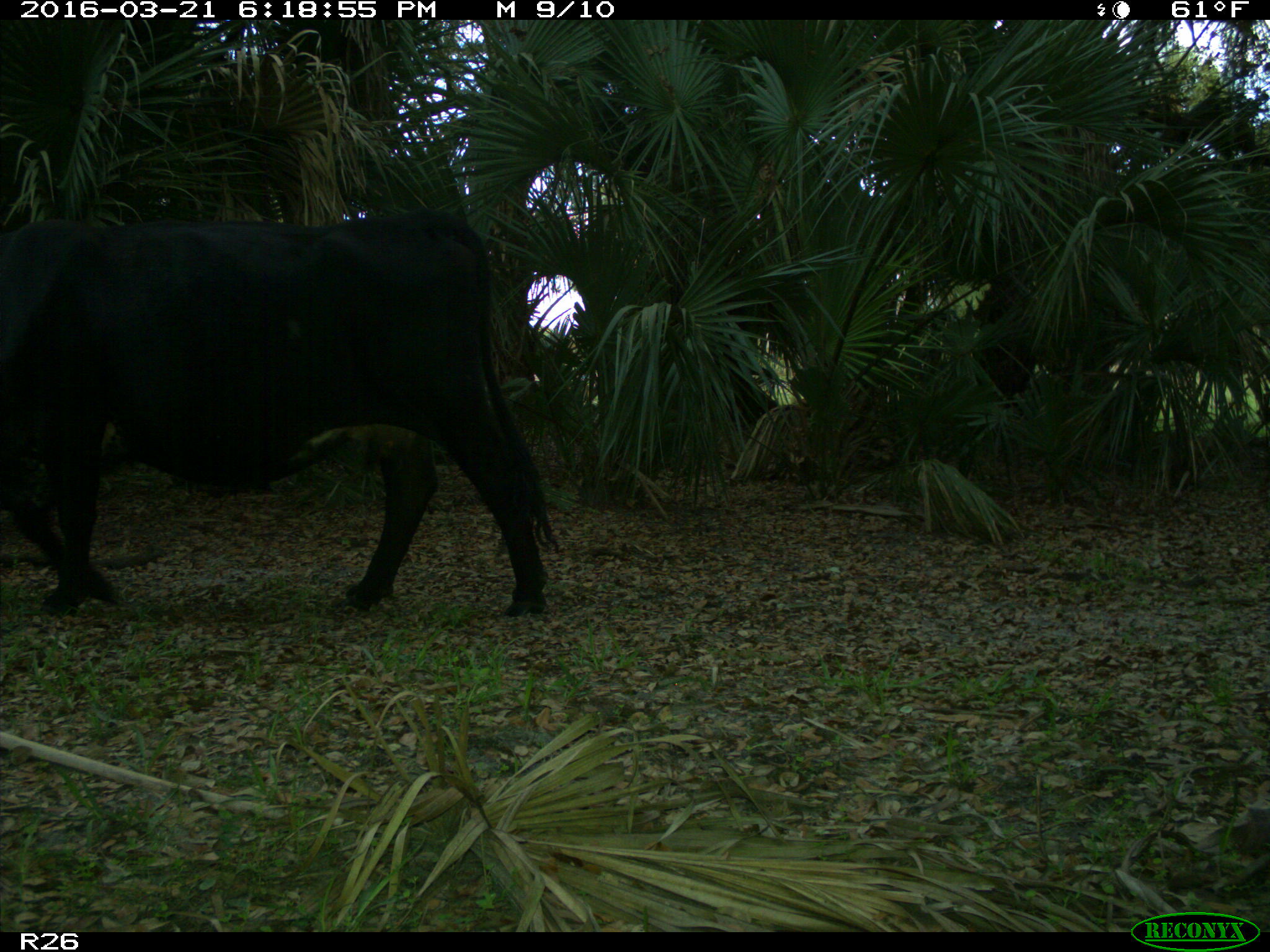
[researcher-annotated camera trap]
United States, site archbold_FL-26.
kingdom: Animalia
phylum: Chordata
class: Mammalia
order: Artiodactyla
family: Bovidae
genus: Bos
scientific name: Bos taurus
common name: domestic cow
Bos taurus (domestic cow).